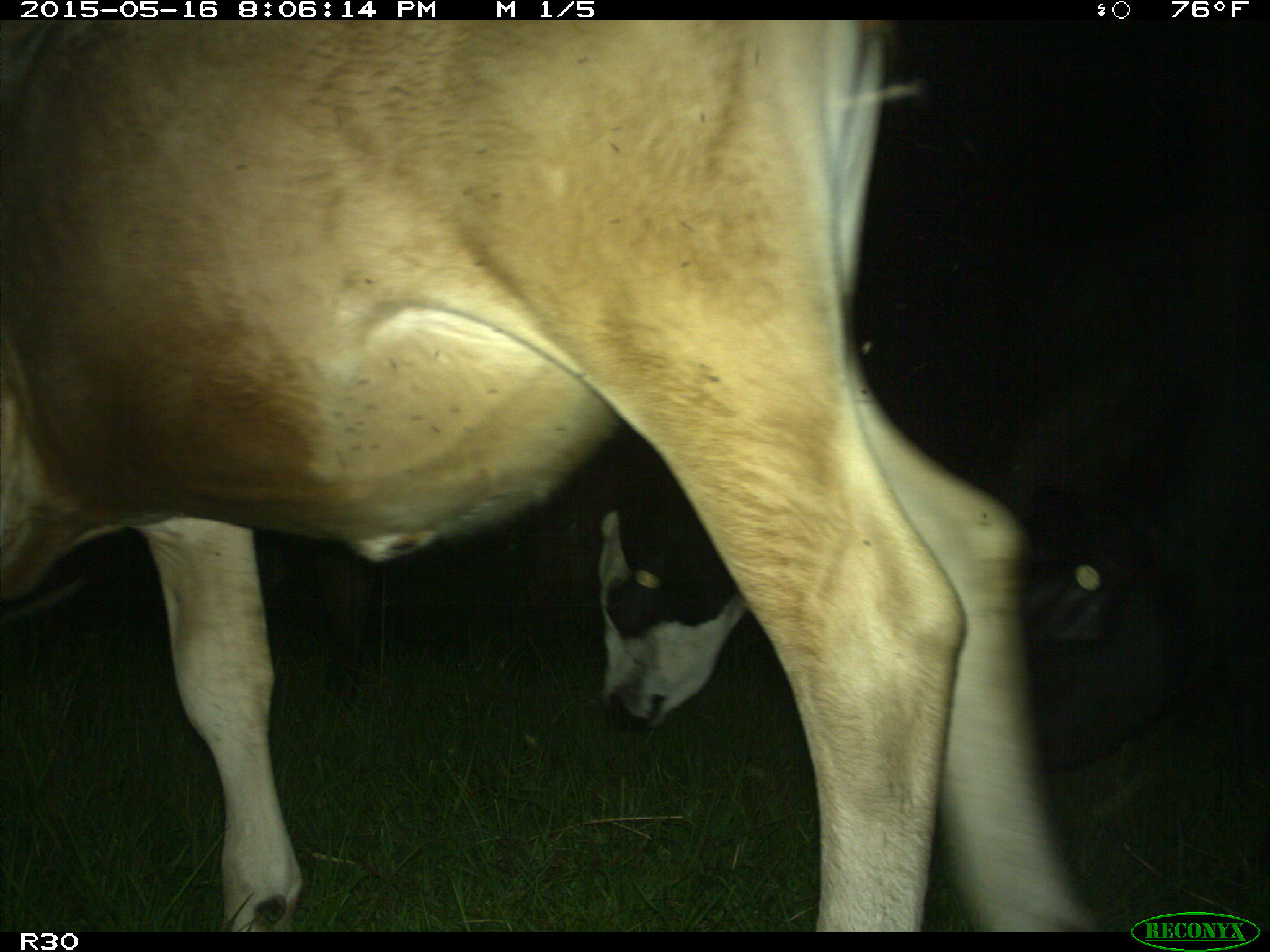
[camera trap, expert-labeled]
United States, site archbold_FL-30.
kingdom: Animalia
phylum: Chordata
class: Mammalia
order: Artiodactyla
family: Bovidae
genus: Bos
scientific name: Bos taurus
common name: domestic cow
Bos taurus (domestic cow).